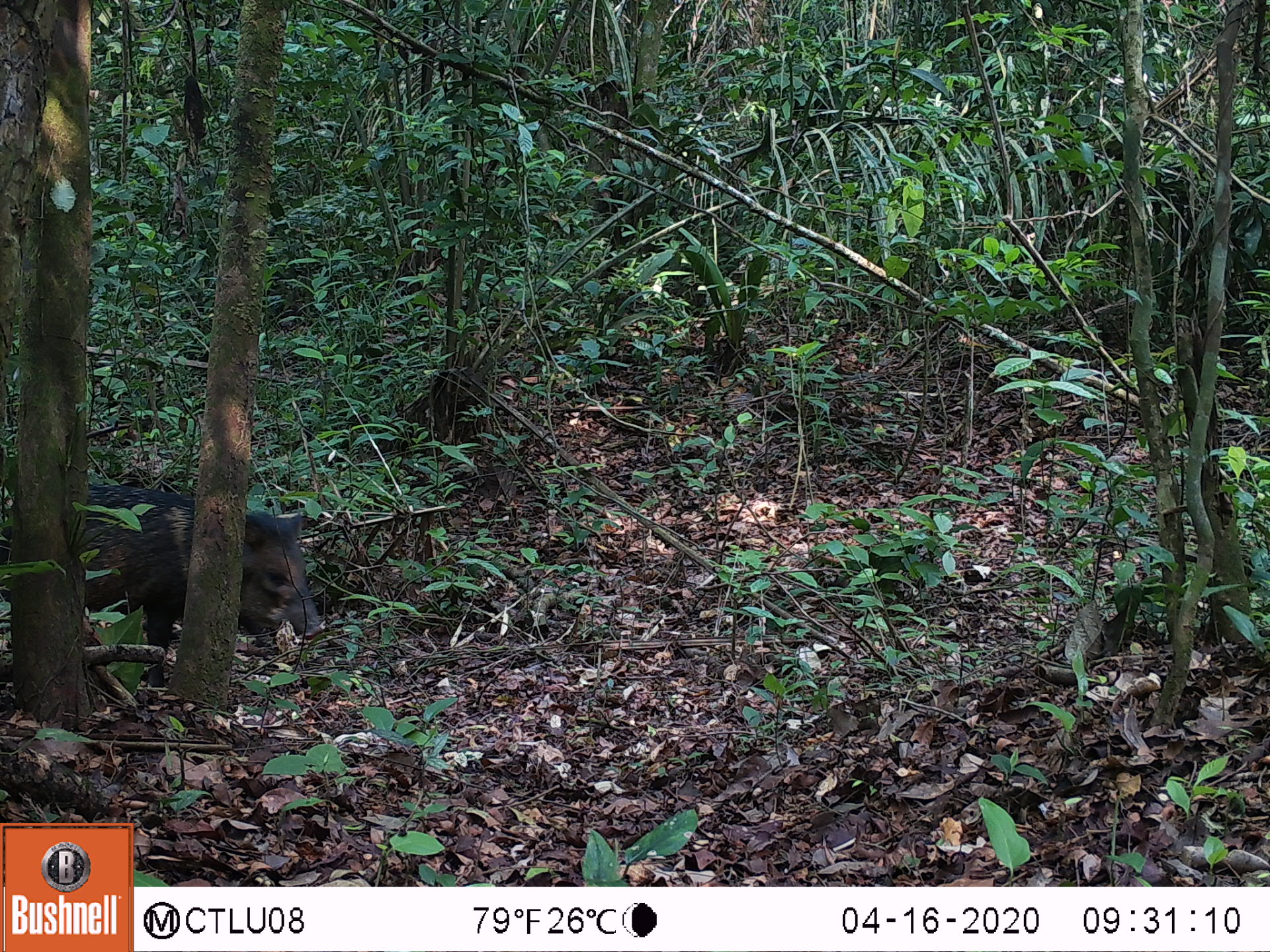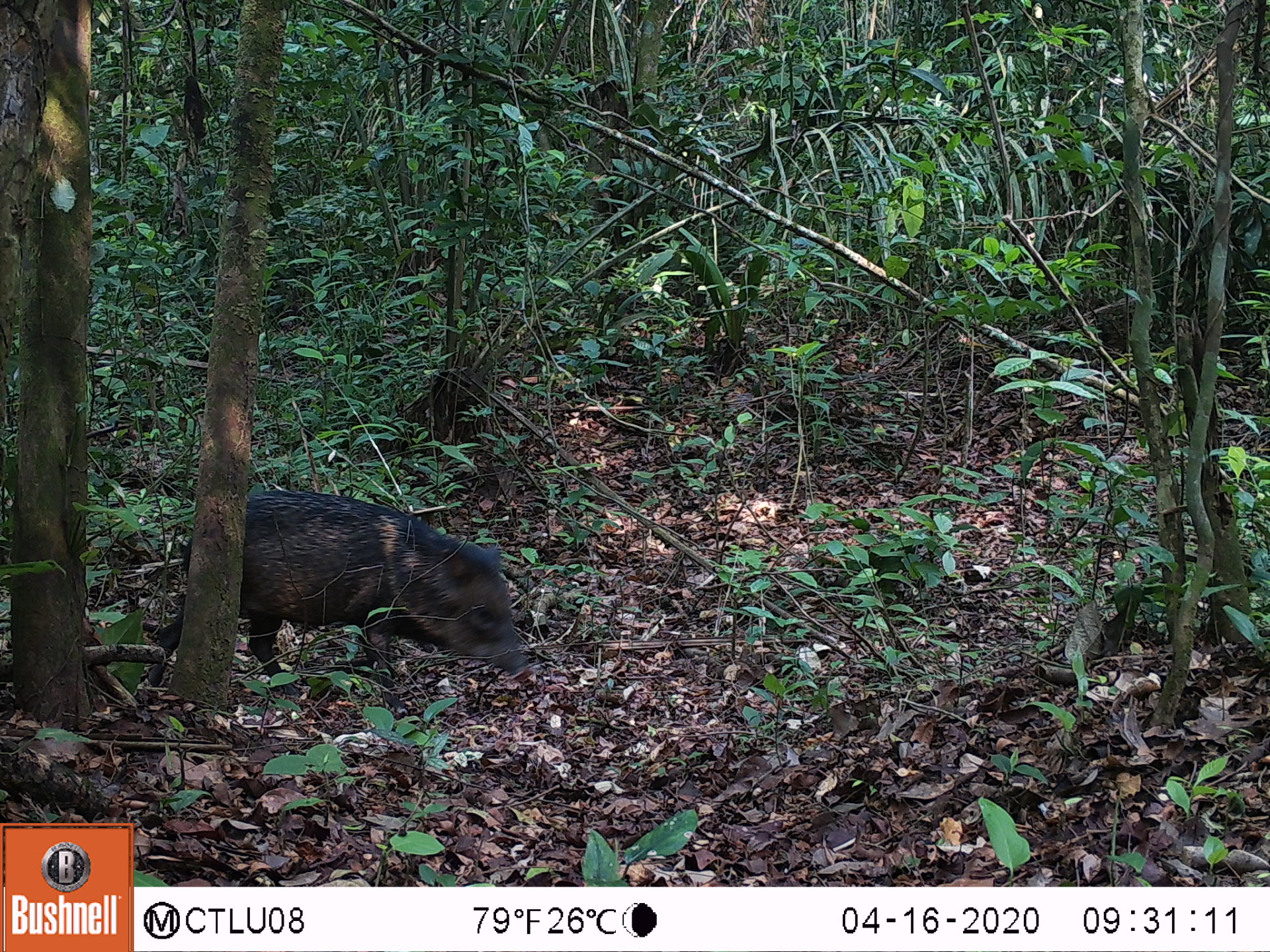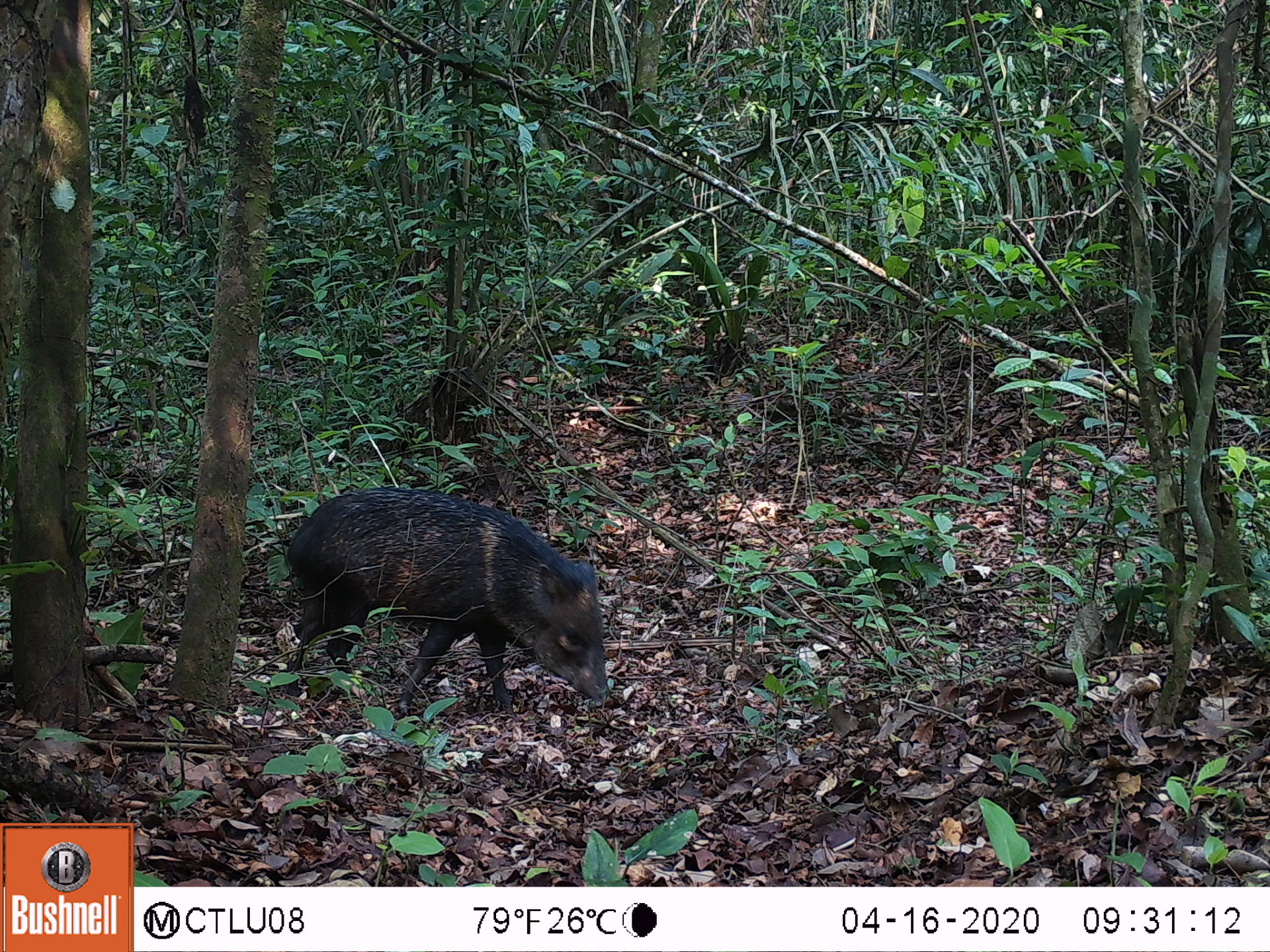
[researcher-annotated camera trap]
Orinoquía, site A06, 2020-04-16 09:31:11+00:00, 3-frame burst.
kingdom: Animalia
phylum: Chordata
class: Mammalia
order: Artiodactyla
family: Tayassuidae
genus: Pecari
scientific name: Pecari tajacu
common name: collared peccary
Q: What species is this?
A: Collared peccary (Pecari tajacu).